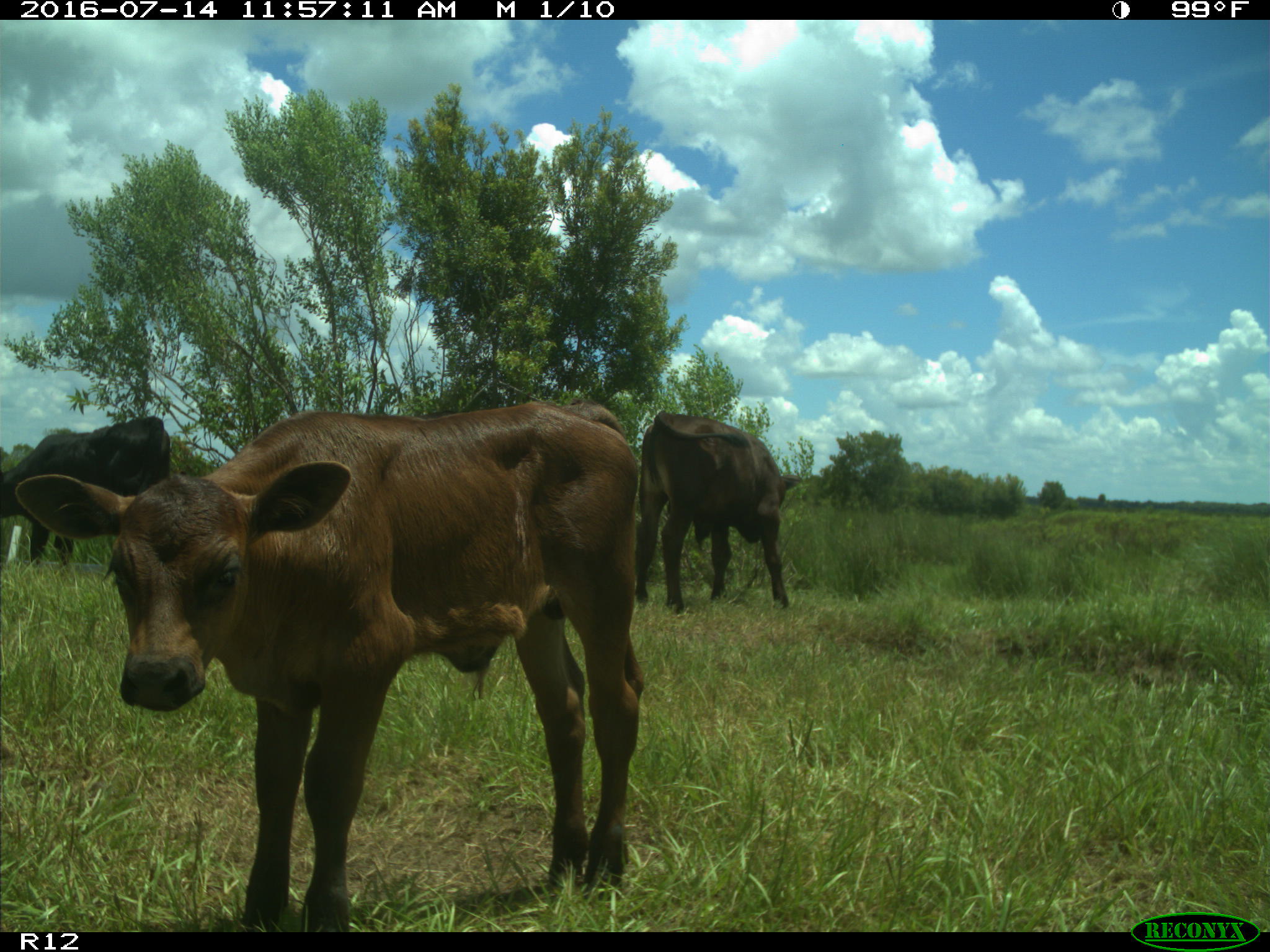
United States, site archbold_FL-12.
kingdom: Animalia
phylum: Chordata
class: Mammalia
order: Artiodactyla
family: Bovidae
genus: Bos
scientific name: Bos taurus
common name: domestic cow